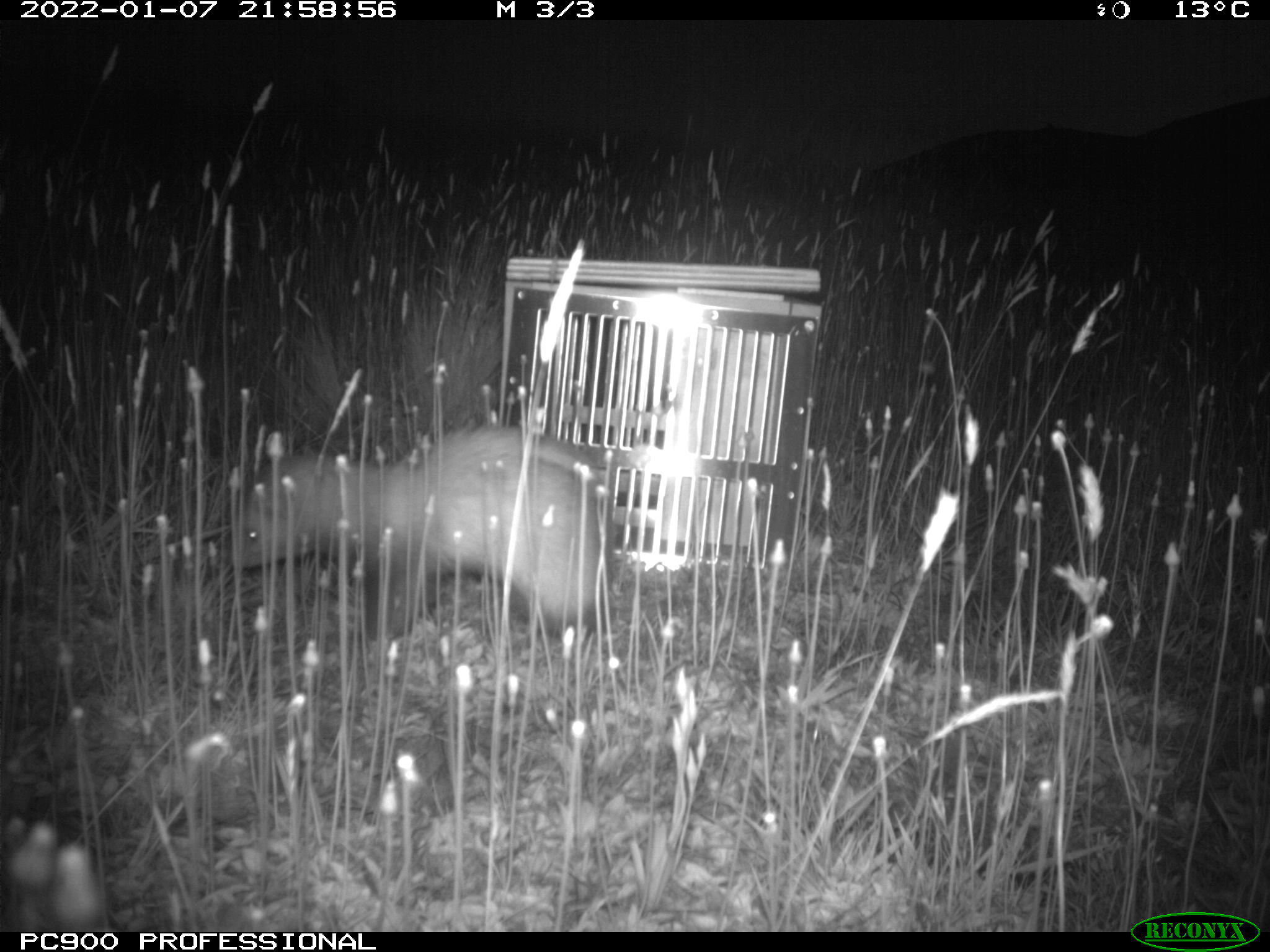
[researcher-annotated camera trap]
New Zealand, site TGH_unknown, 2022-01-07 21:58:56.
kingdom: Animalia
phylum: Chordata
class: Mammalia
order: Carnivora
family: Mustelidae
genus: Mustela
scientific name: Mustela furo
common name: ferret